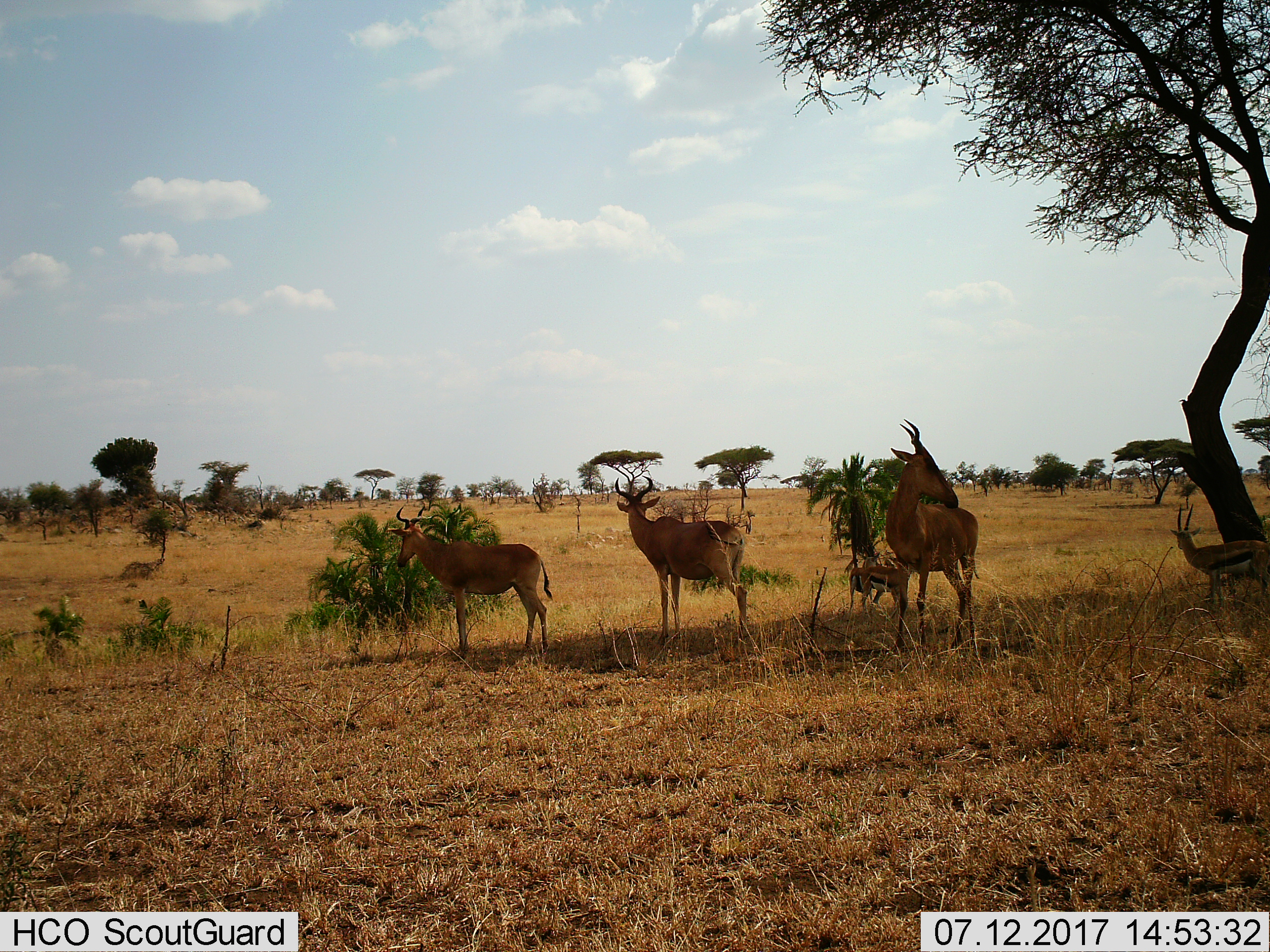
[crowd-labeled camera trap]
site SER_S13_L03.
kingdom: Animalia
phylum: Chordata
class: Mammalia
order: Artiodactyla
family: Bovidae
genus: Eudorcas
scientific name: Eudorcas thomsonii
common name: thomson's gazelle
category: gazellethomsons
Gazellethomsons (thomson's gazelle) (Eudorcas thomsonii), count 3. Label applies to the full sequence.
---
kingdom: Animalia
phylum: Chordata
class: Mammalia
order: Artiodactyla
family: Bovidae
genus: Alcelaphus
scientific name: Alcelaphus buselaphus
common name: hartebeest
Hartebeest (Alcelaphus buselaphus), count 3. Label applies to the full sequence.